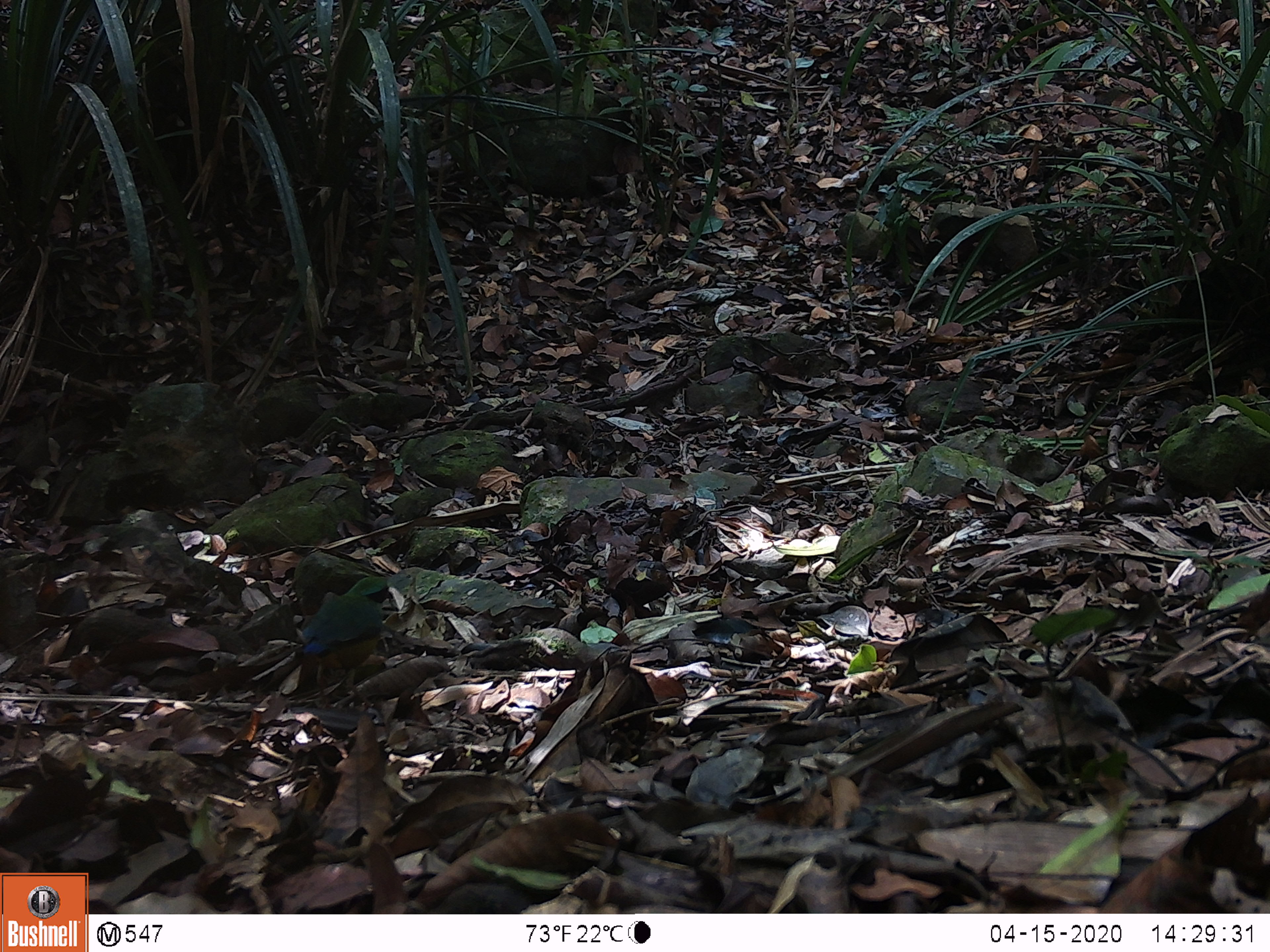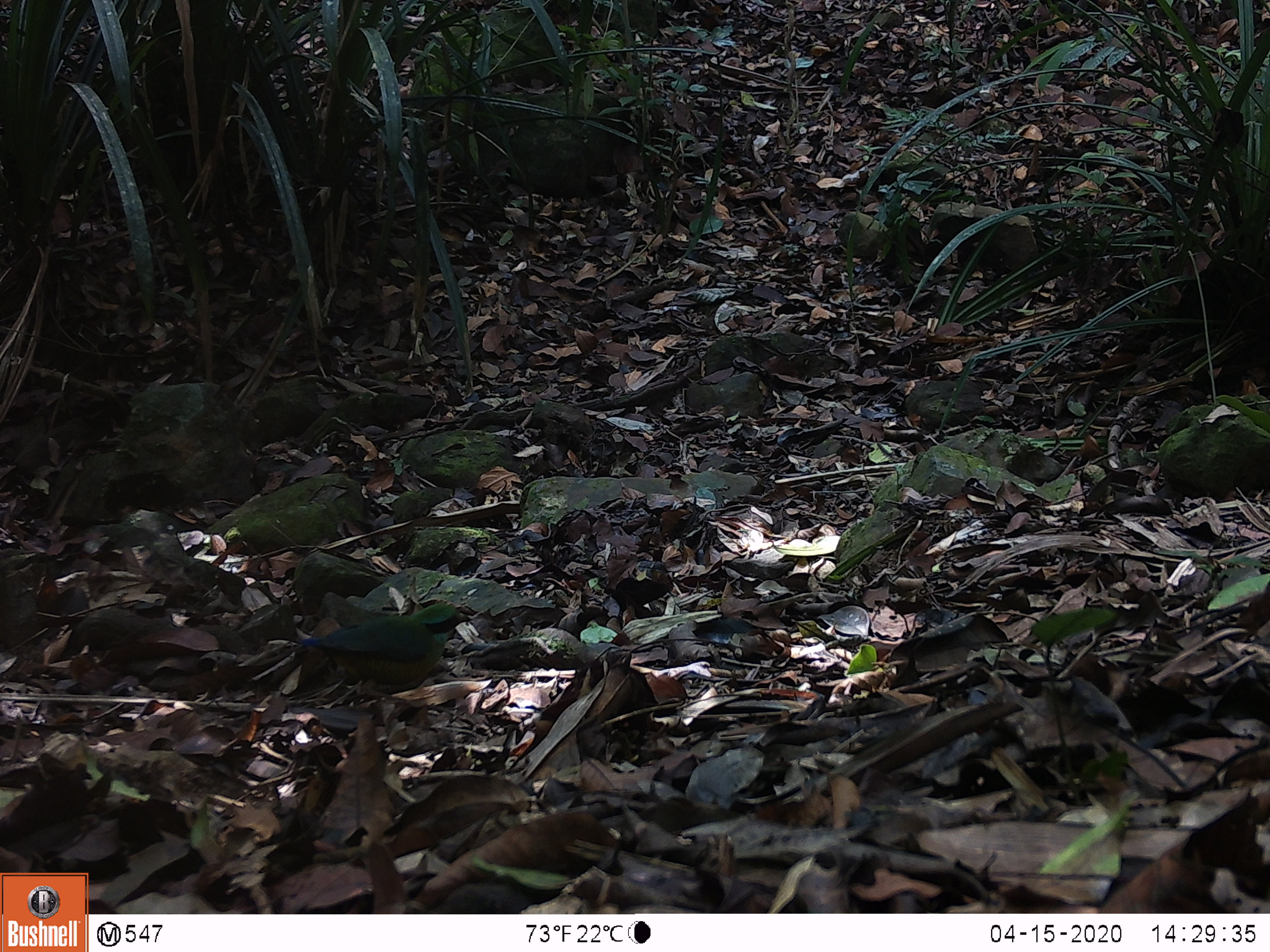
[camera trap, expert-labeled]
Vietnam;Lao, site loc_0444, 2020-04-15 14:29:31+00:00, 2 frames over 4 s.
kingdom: Animalia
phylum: Chordata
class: Aves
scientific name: Aves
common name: bird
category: unidentified bird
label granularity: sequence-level